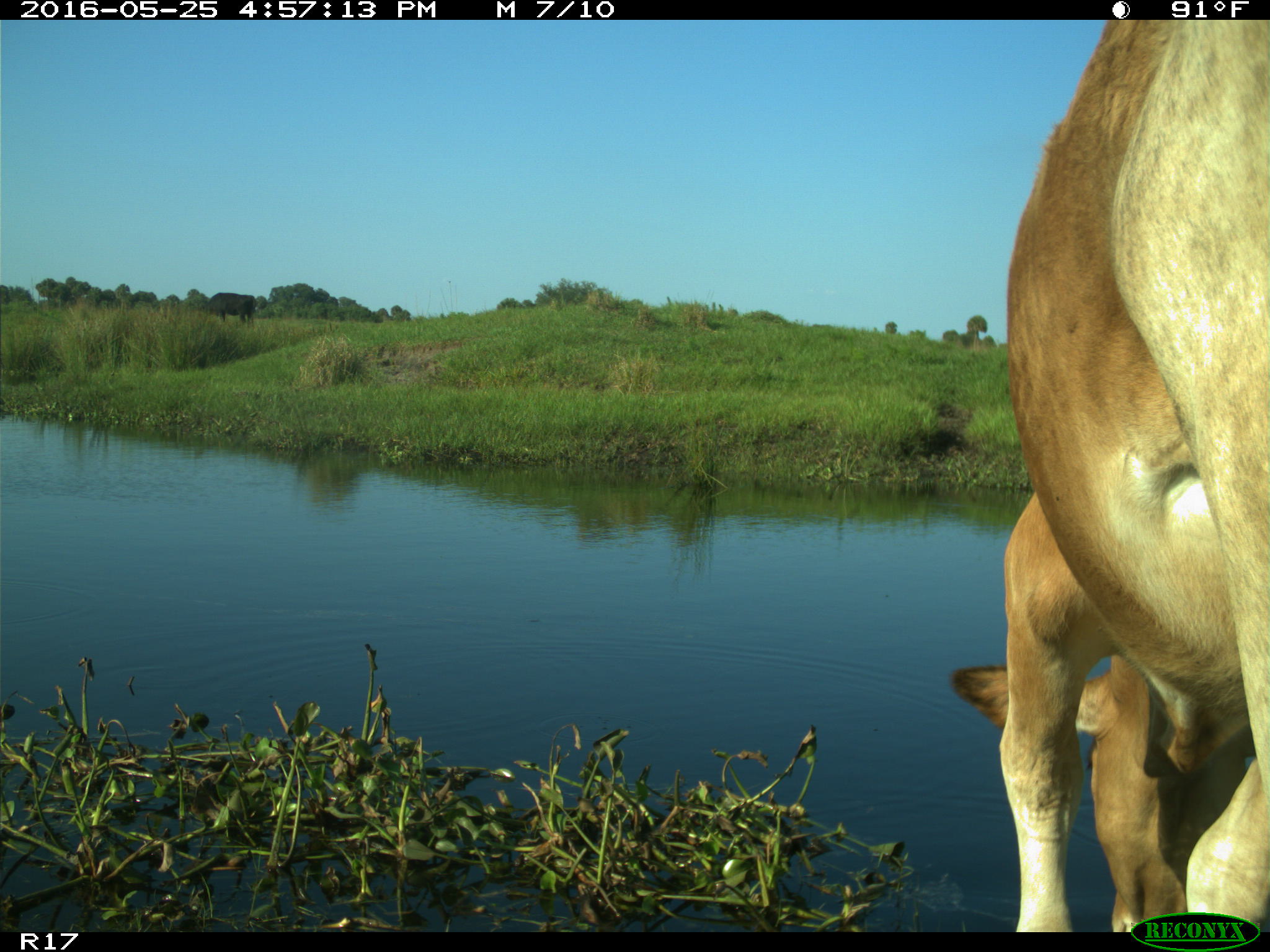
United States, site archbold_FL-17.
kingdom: Animalia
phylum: Chordata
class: Mammalia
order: Artiodactyla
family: Bovidae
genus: Bos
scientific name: Bos taurus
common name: domestic cow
Bos taurus (domestic cow).